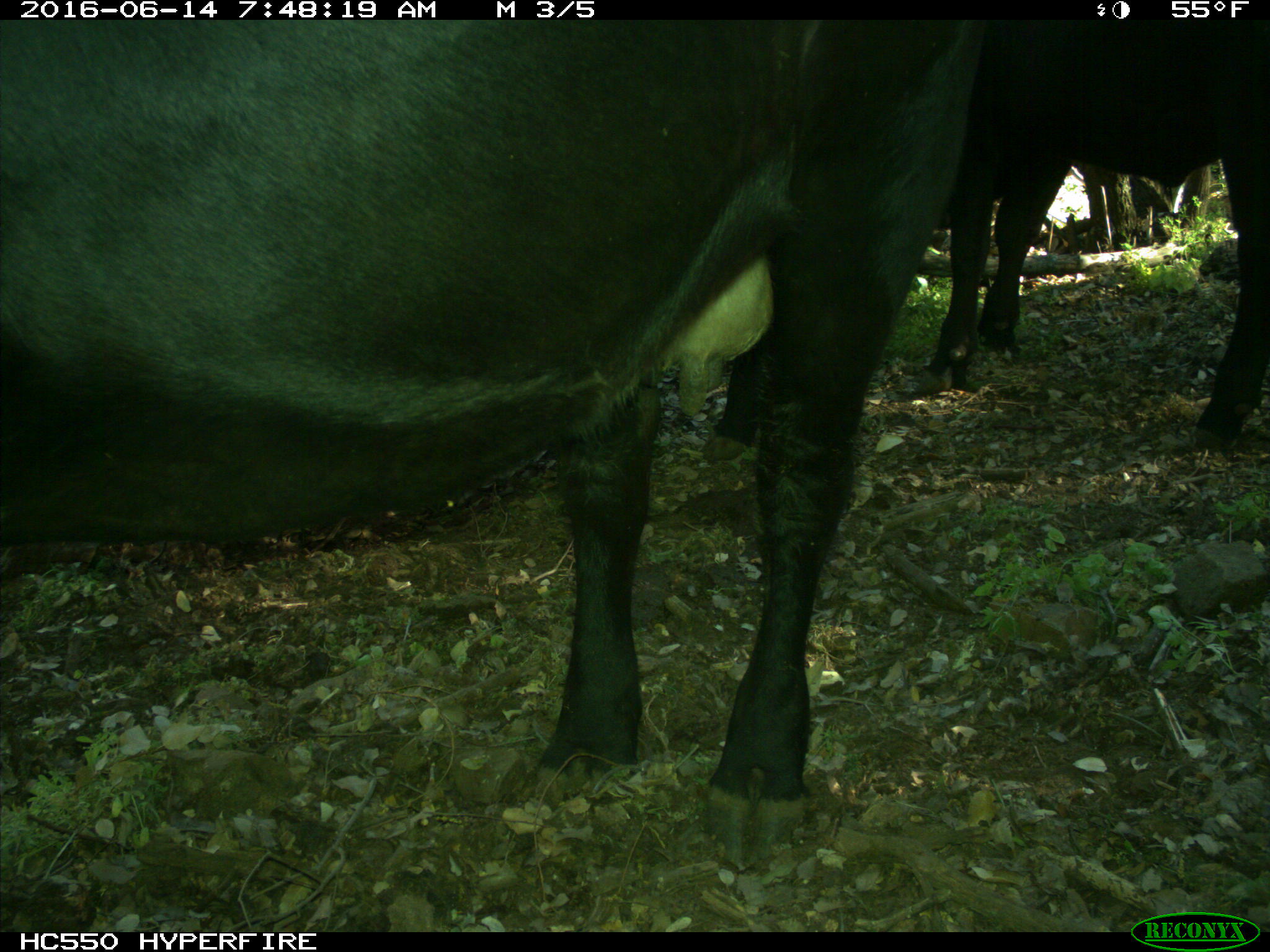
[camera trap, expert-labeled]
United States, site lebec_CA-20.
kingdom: Animalia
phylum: Chordata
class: Mammalia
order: Artiodactyla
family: Bovidae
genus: Bos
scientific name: Bos taurus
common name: domestic cow